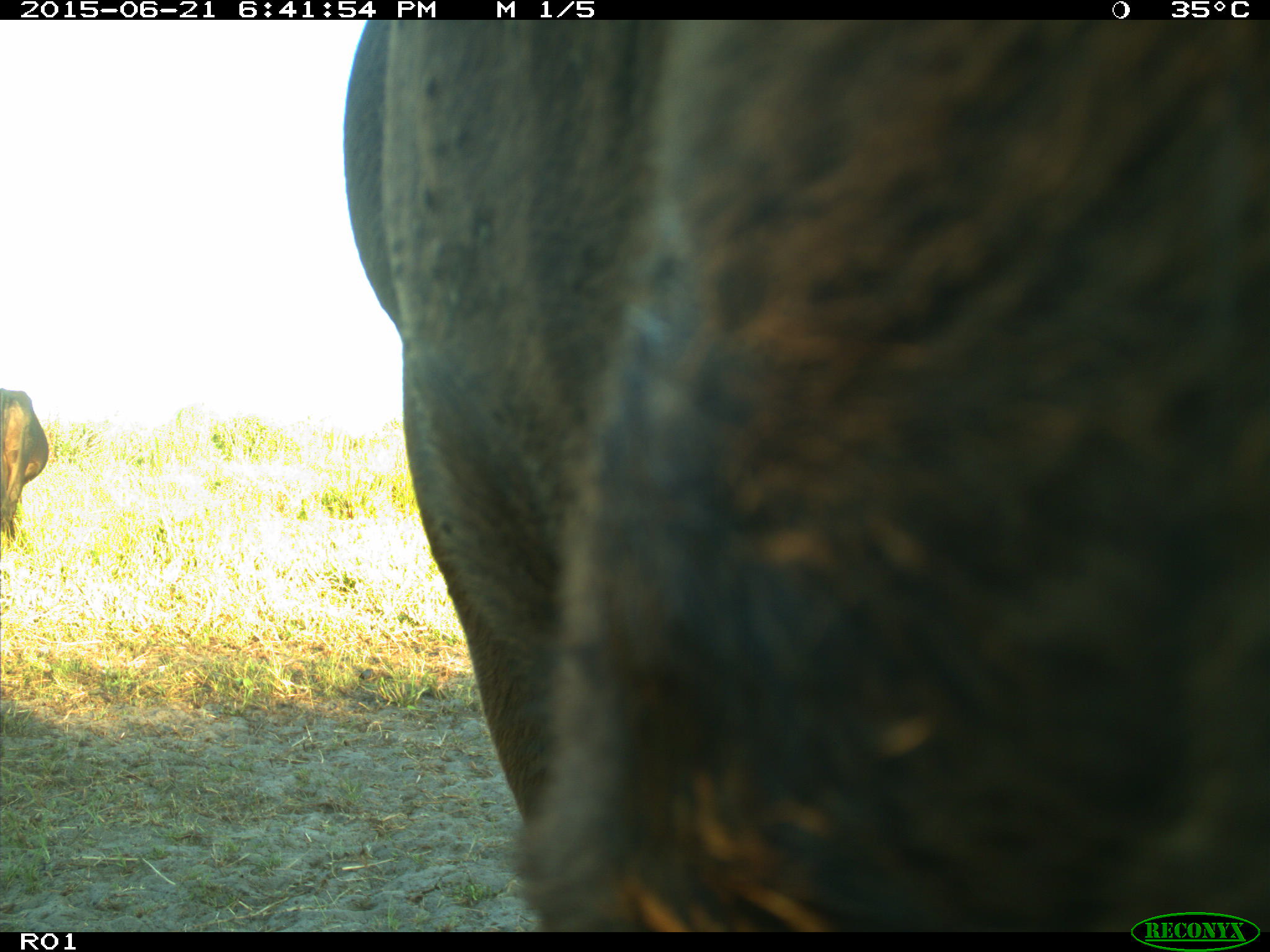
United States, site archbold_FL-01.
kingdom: Animalia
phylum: Chordata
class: Mammalia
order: Artiodactyla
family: Bovidae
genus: Bos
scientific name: Bos taurus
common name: domestic cow